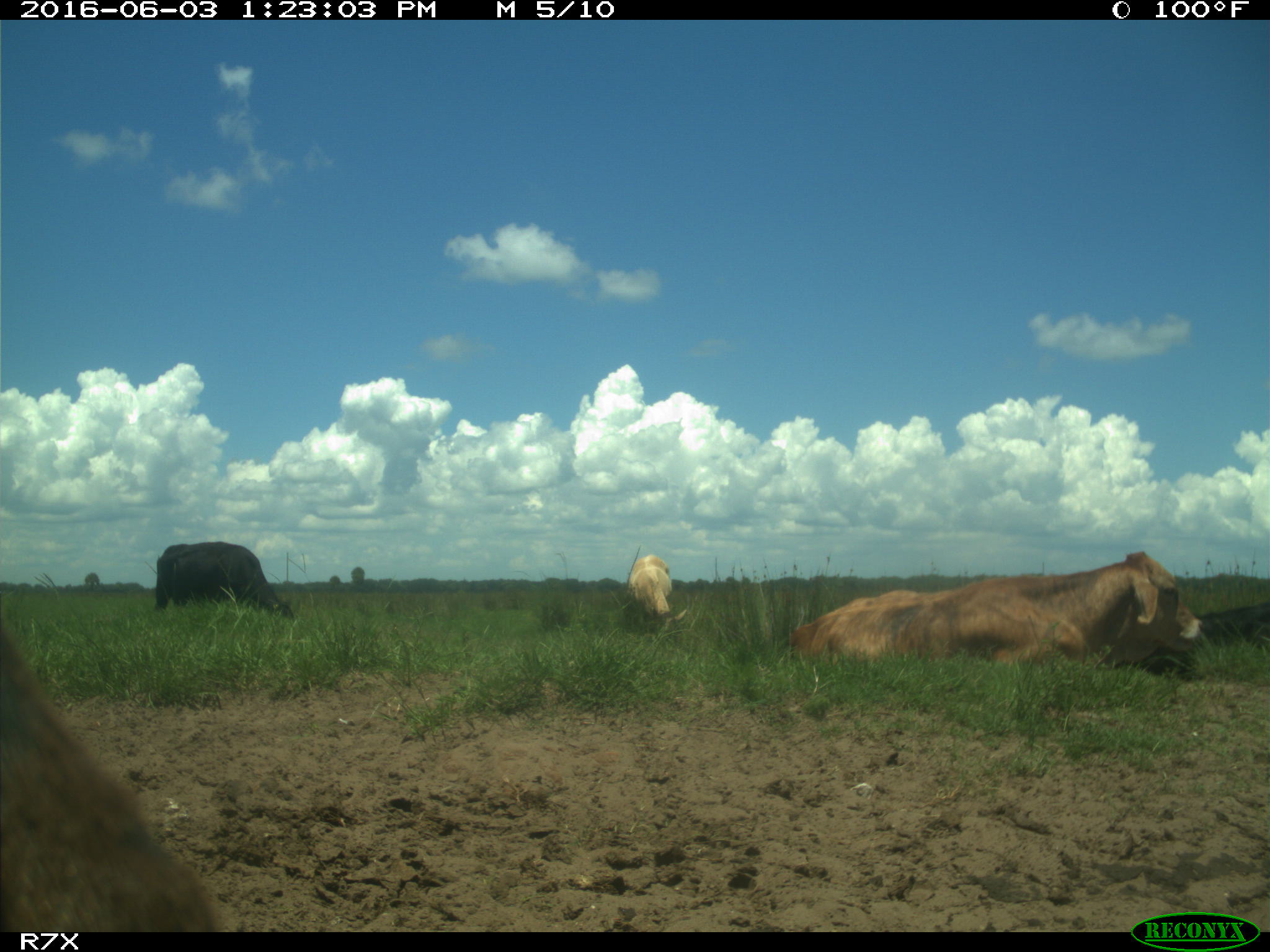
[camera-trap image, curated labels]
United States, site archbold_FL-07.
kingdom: Animalia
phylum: Chordata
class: Mammalia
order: Artiodactyla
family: Bovidae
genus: Bos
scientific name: Bos taurus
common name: domestic cow